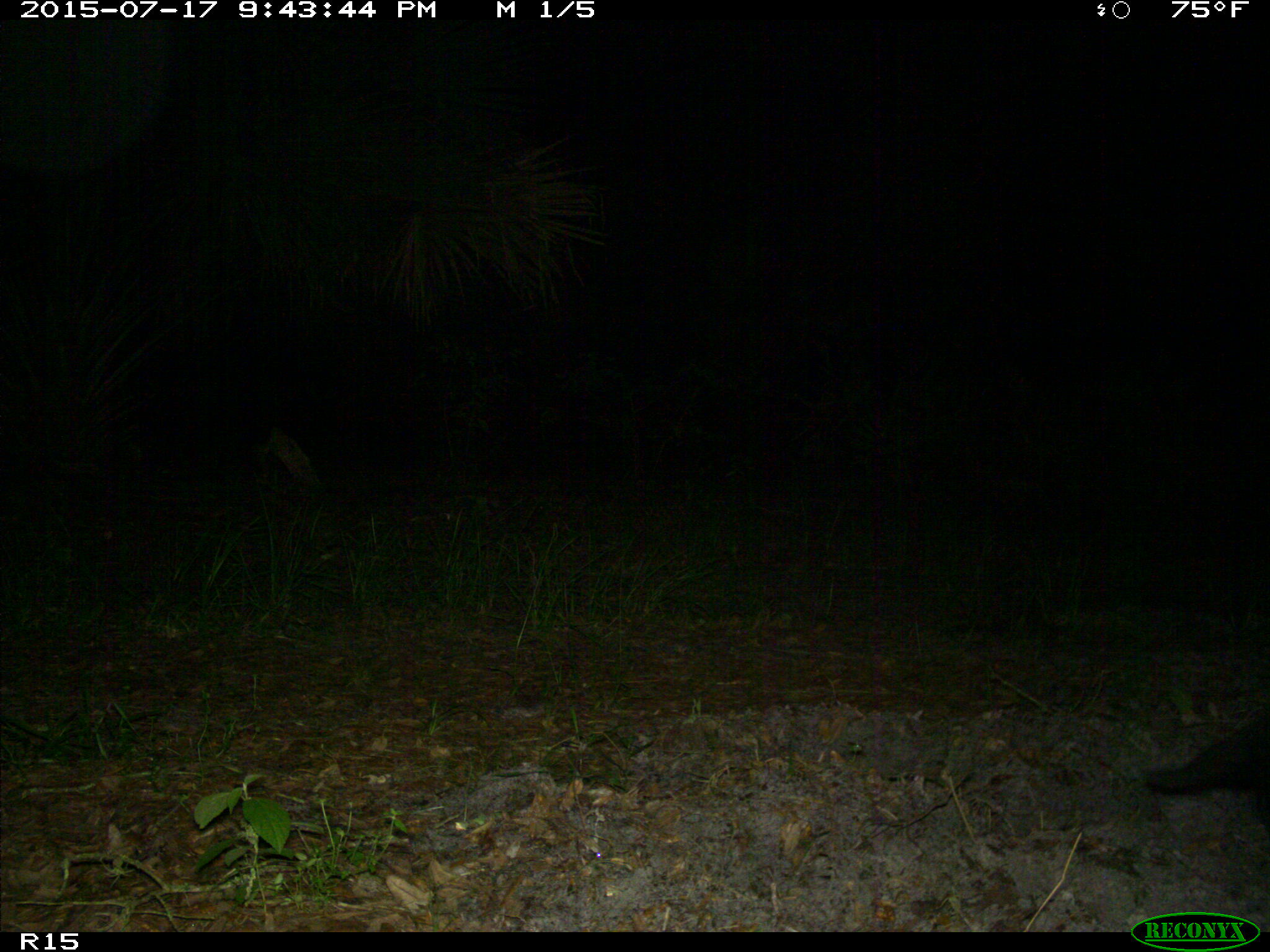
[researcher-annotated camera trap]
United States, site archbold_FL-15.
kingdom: Animalia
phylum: Chordata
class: Mammalia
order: Artiodactyla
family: Suidae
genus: Sus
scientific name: Sus scrofa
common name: wild boar